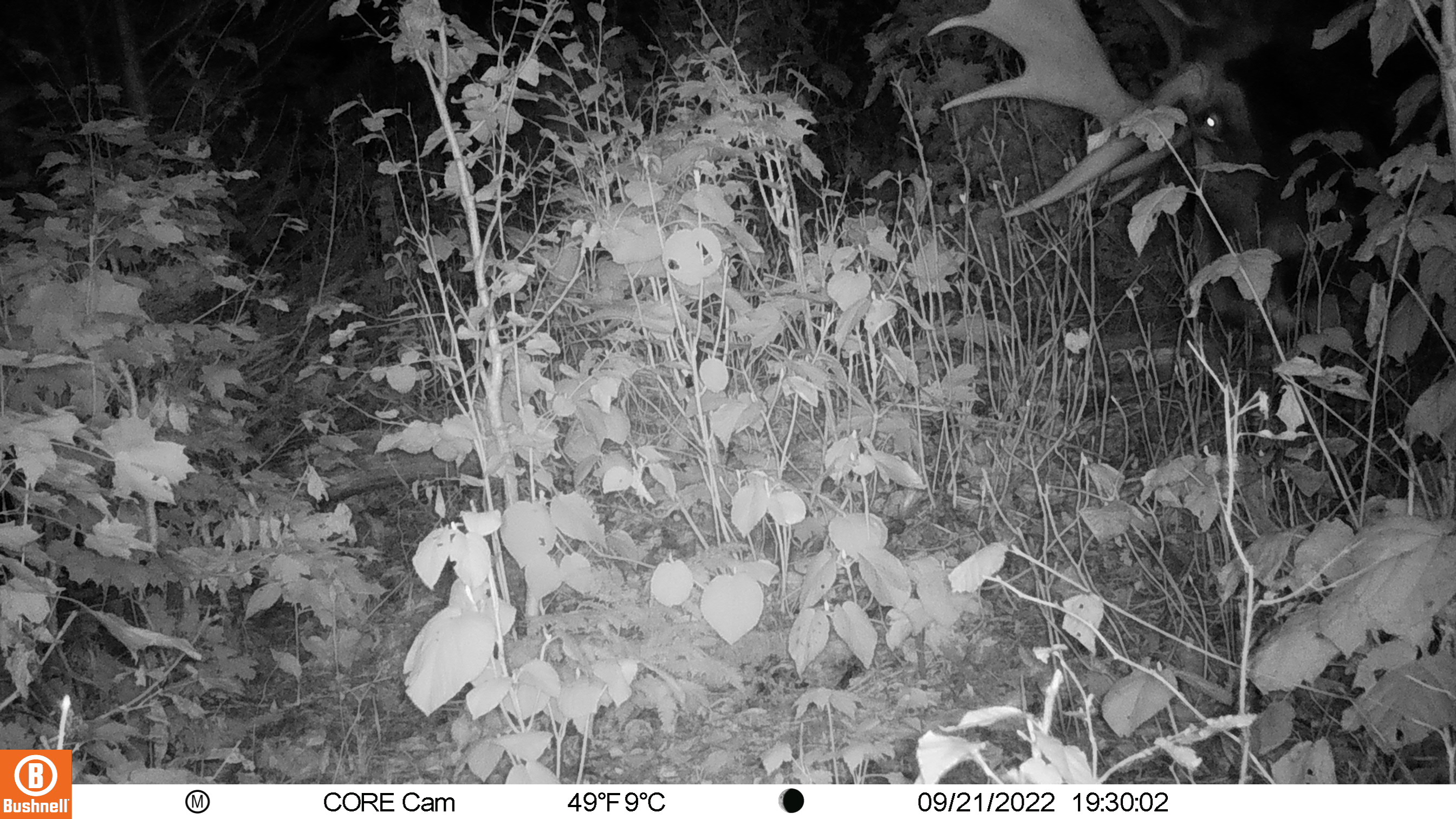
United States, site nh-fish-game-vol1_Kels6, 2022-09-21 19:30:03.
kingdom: Animalia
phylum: Chordata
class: Mammalia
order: Artiodactyla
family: Cervidae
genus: Alces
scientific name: Alces alces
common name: moose